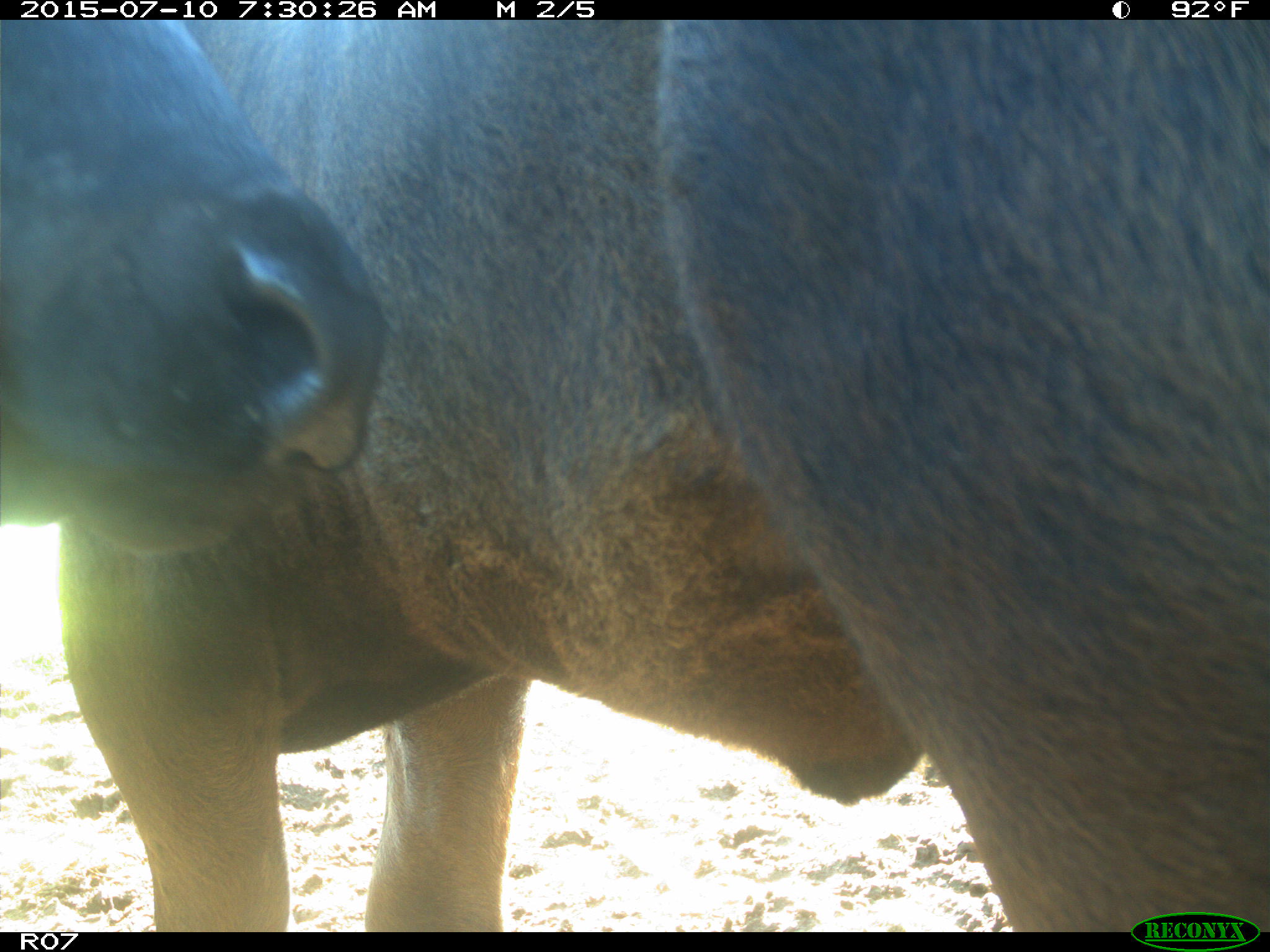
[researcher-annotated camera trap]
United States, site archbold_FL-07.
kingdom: Animalia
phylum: Chordata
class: Mammalia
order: Artiodactyla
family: Bovidae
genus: Bos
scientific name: Bos taurus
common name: domestic cow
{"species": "Bos taurus (domestic cow)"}